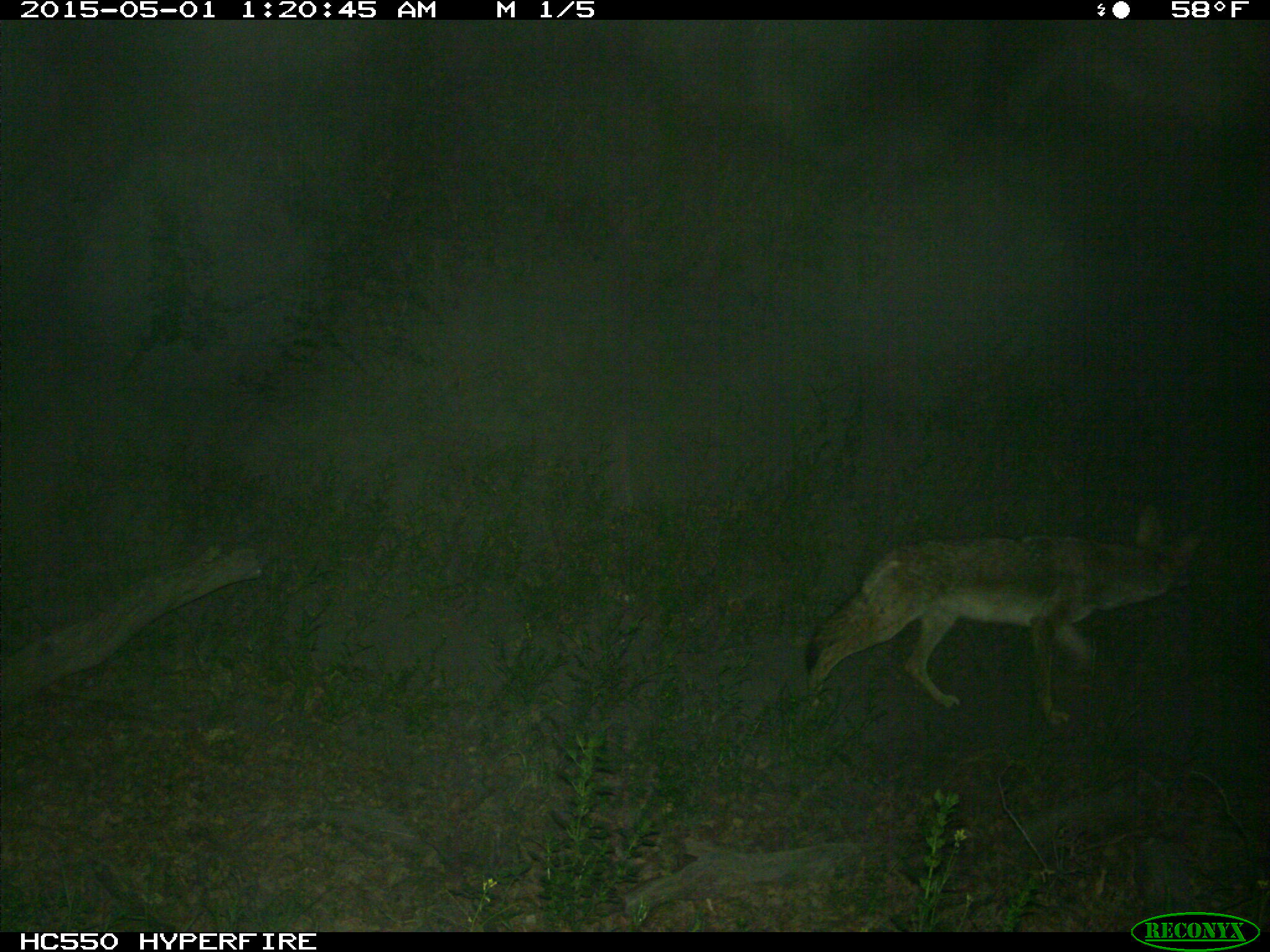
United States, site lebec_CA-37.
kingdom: Animalia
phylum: Chordata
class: Mammalia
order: Carnivora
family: Canidae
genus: Canis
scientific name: Canis latrans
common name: coyote